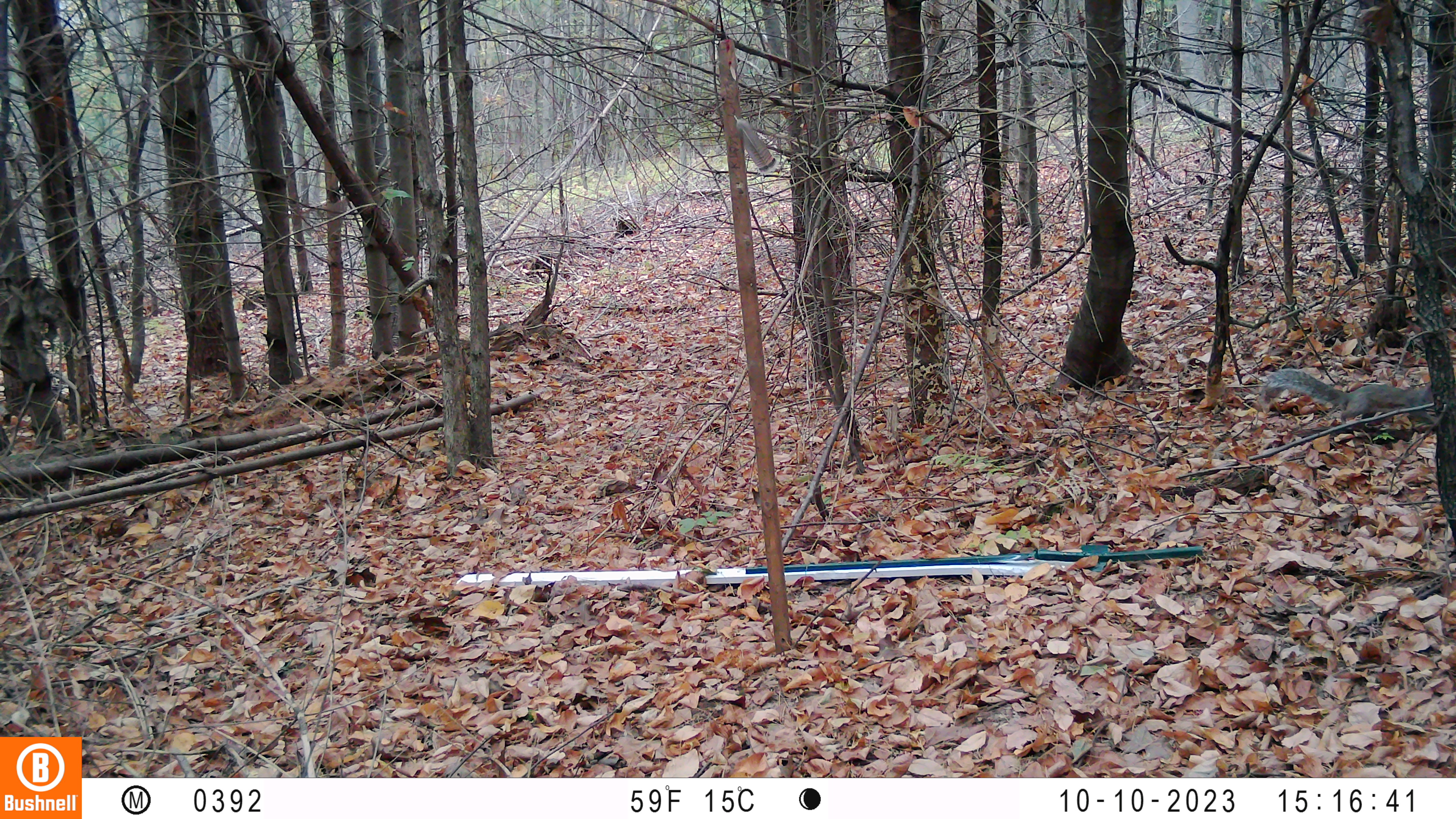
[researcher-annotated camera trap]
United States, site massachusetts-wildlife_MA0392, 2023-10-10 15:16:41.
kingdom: Animalia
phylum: Chordata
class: Mammalia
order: Rodentia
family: Sciuridae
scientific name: Sciuridae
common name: squirrel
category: squirrel sp.